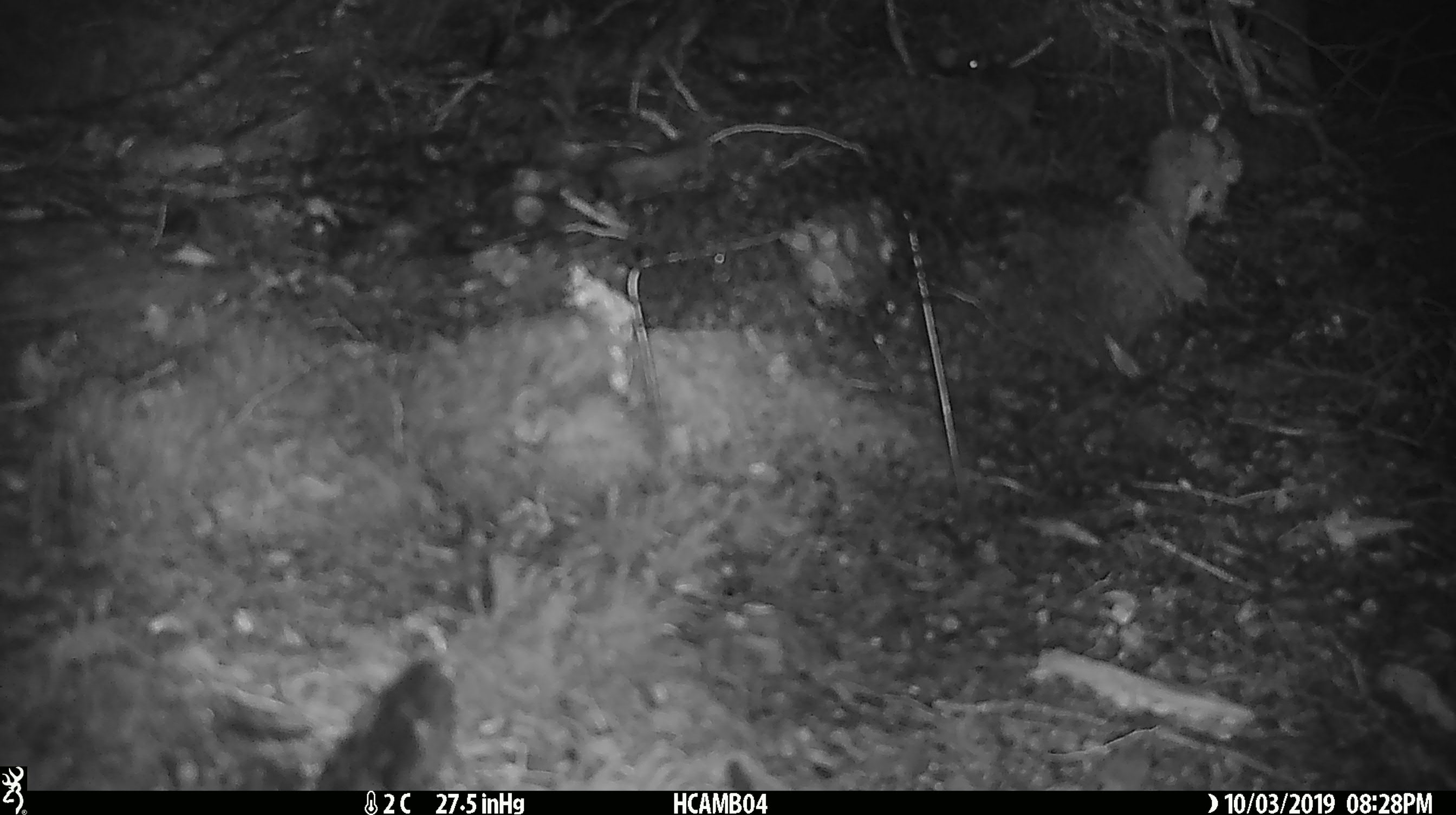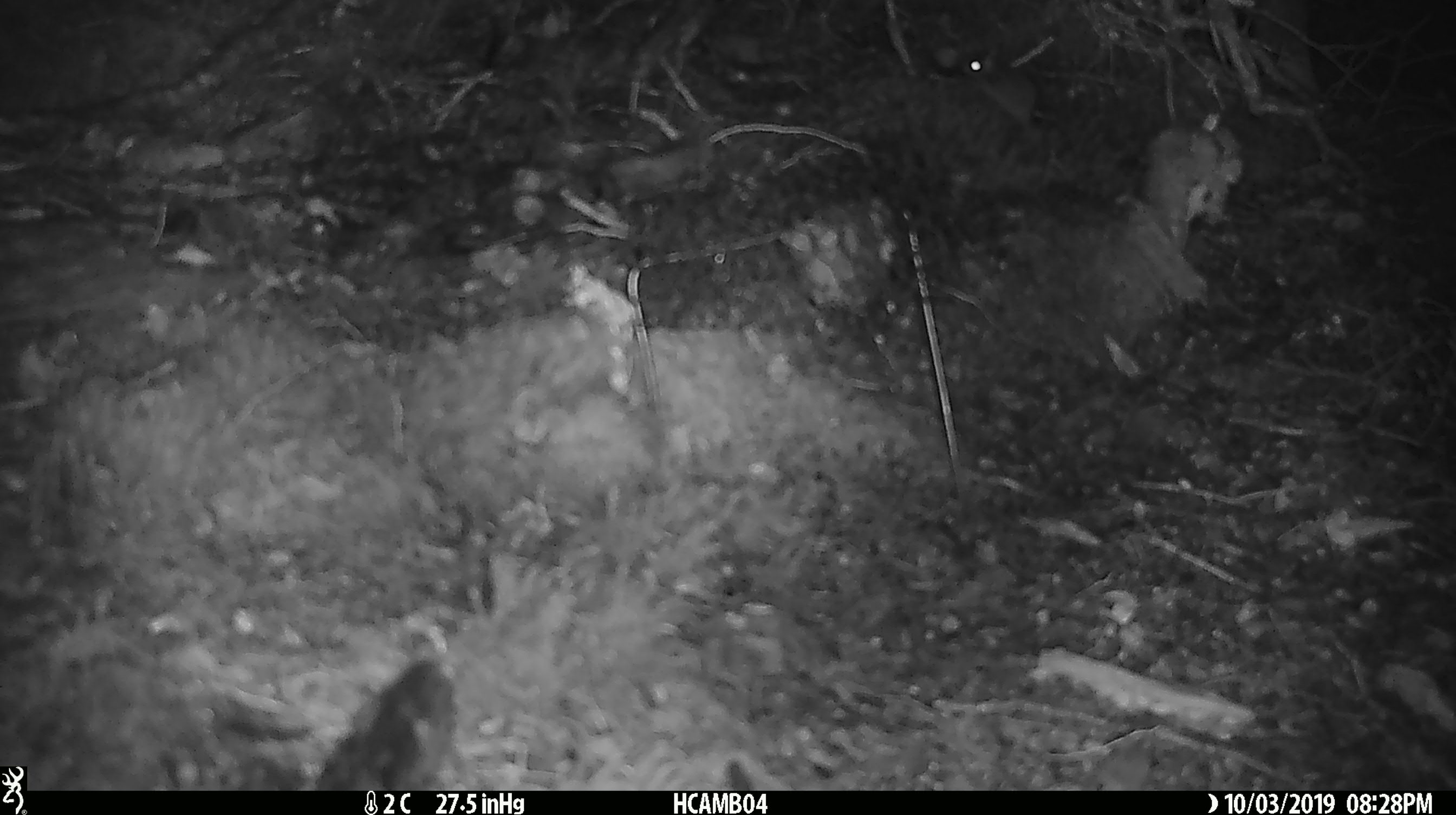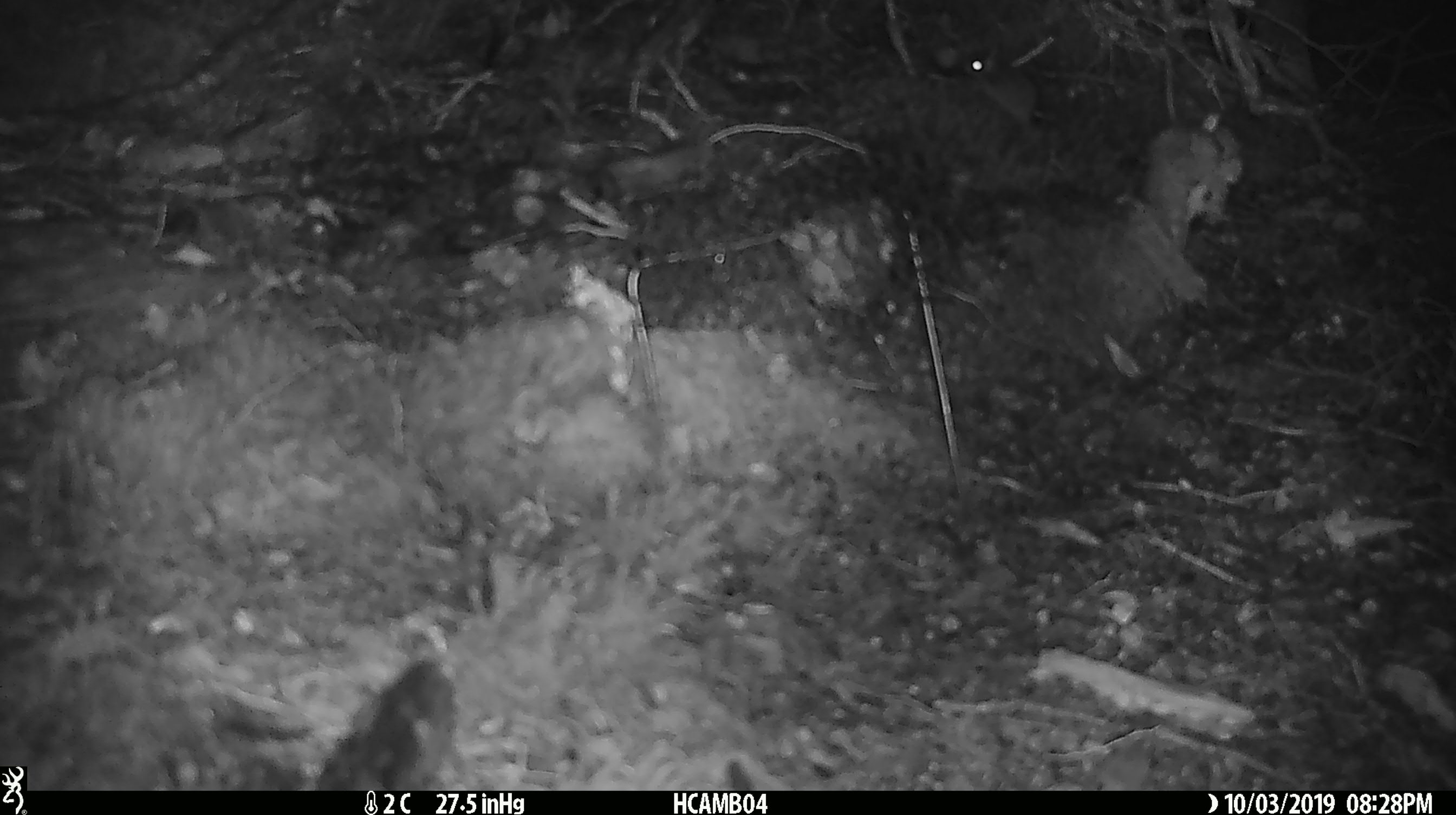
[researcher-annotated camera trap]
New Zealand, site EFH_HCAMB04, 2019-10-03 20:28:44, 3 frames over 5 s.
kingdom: Animalia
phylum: Chordata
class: Mammalia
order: Rodentia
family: Muridae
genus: Mus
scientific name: Mus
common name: mouse